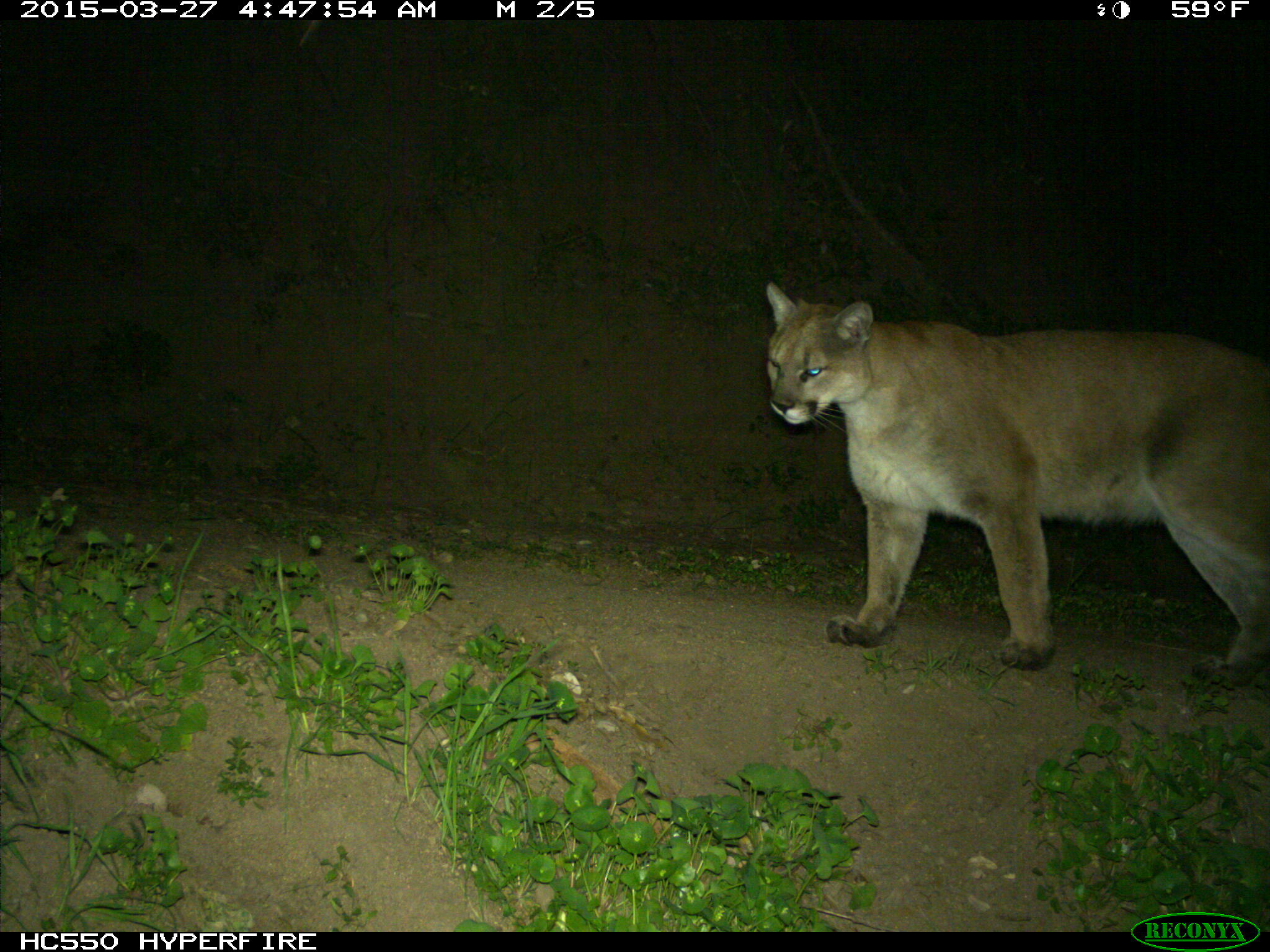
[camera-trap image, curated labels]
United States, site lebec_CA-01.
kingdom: Animalia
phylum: Chordata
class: Mammalia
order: Carnivora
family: Felidae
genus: Puma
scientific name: Puma concolor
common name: mountain lion